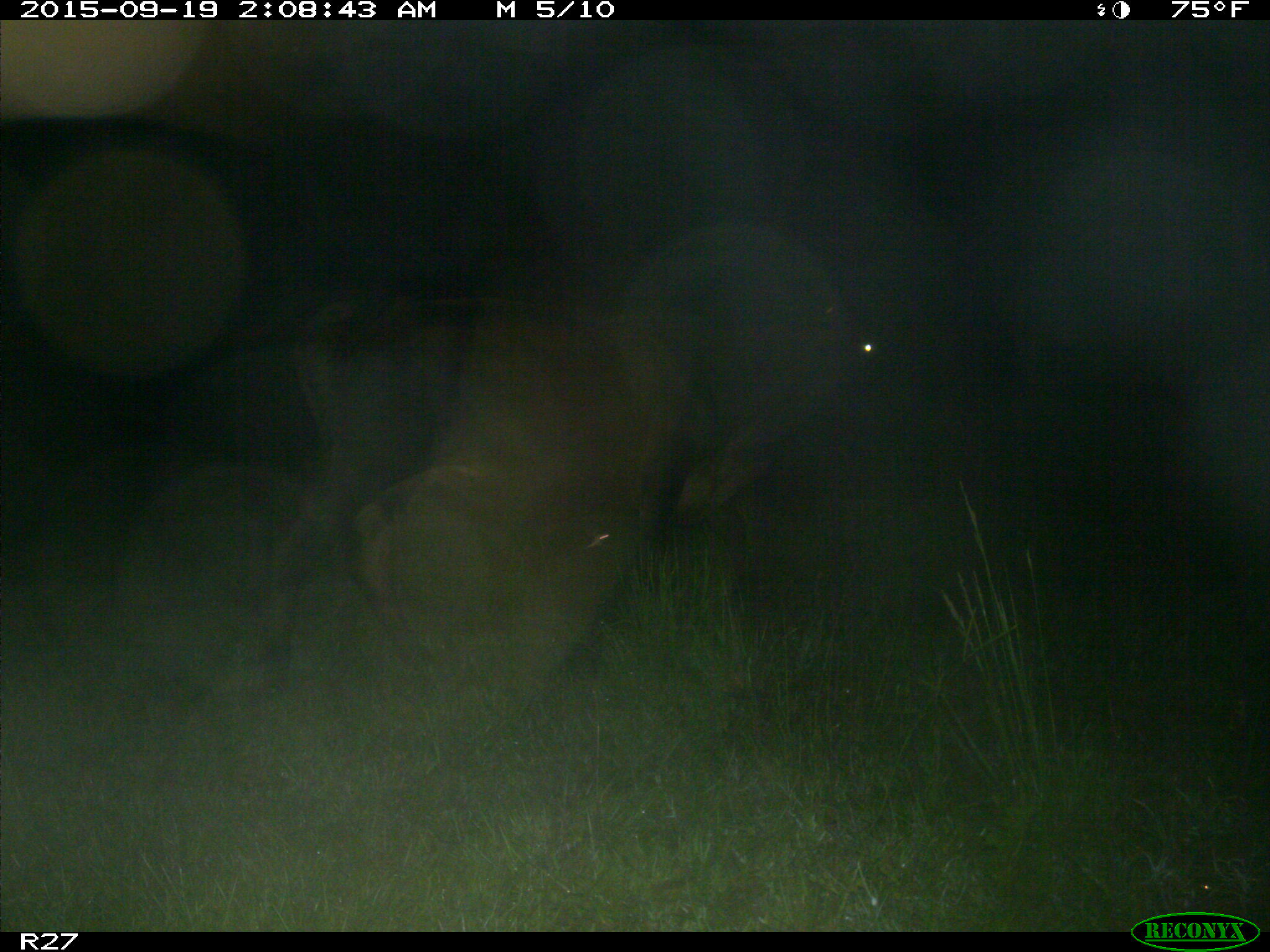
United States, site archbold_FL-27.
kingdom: Animalia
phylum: Chordata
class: Mammalia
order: Artiodactyla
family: Bovidae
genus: Bos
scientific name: Bos taurus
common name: domestic cow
Bos taurus (domestic cow).